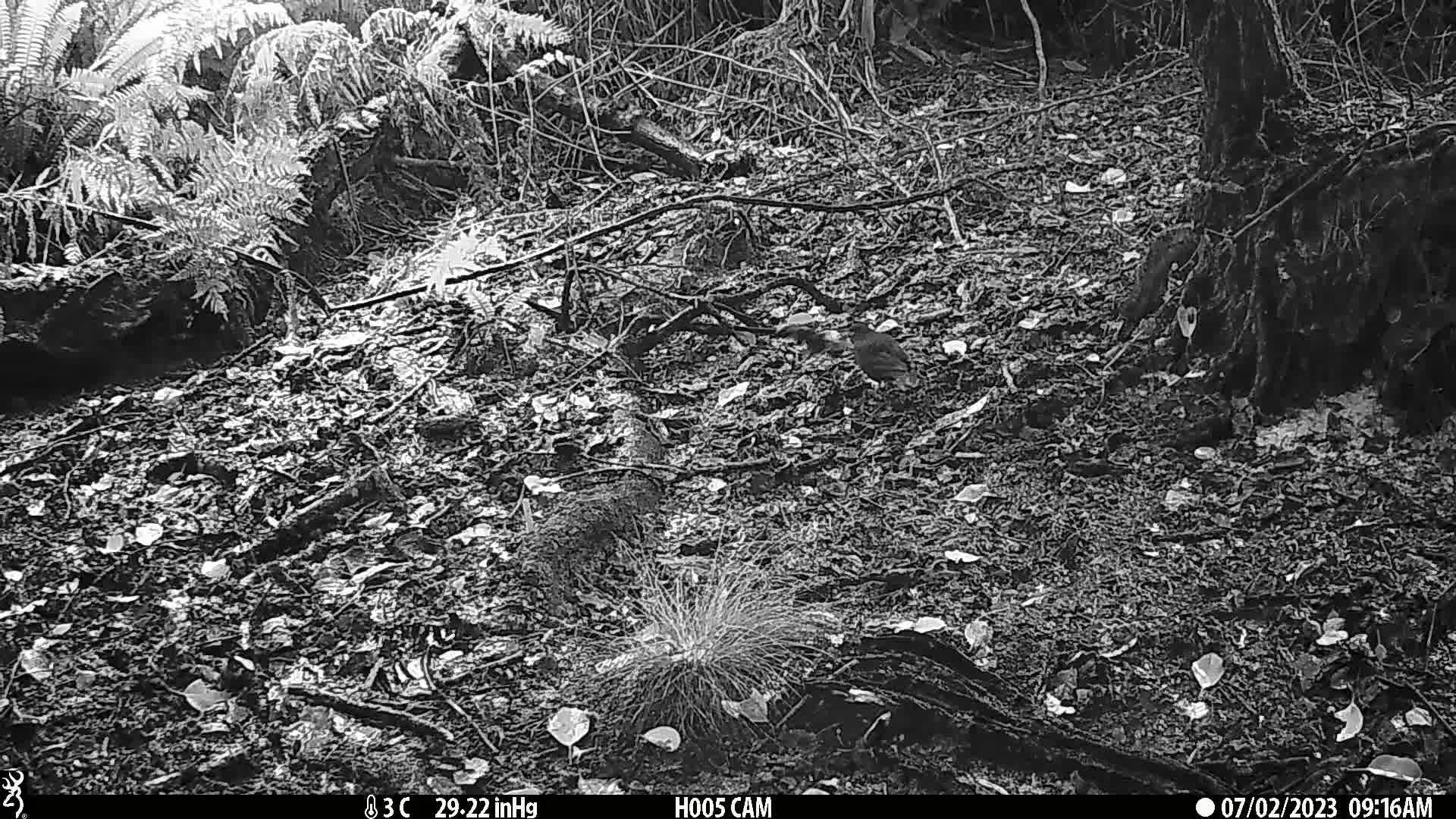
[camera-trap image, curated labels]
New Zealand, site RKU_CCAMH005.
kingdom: Animalia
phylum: Chordata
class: Aves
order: Passeriformes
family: Turdidae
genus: Turdus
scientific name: Turdus merula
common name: eurasian blackbird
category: blackbird